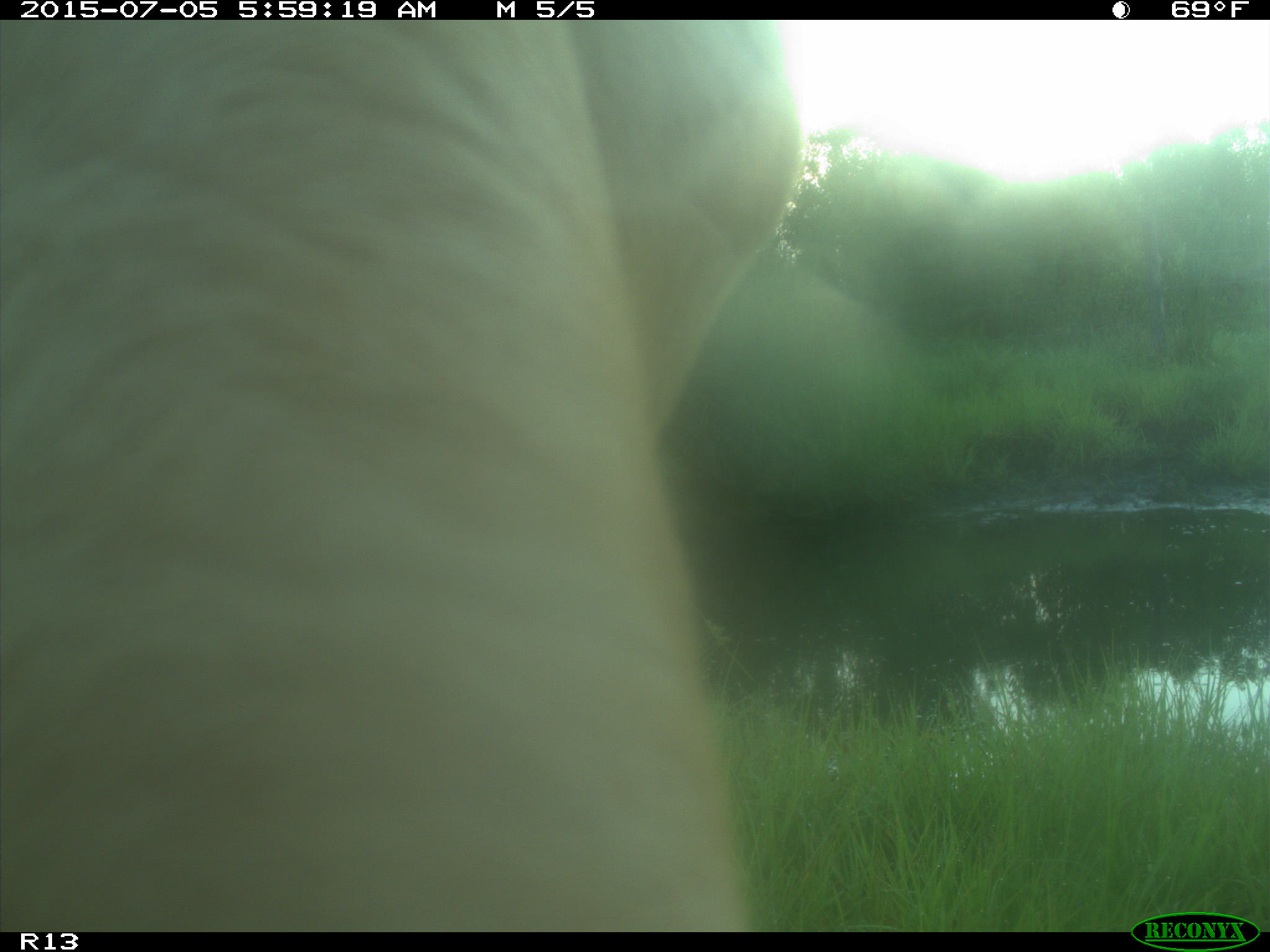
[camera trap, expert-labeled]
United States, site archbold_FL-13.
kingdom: Animalia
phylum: Chordata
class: Mammalia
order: Artiodactyla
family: Bovidae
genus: Bos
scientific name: Bos taurus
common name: domestic cow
Bos taurus (domestic cow).